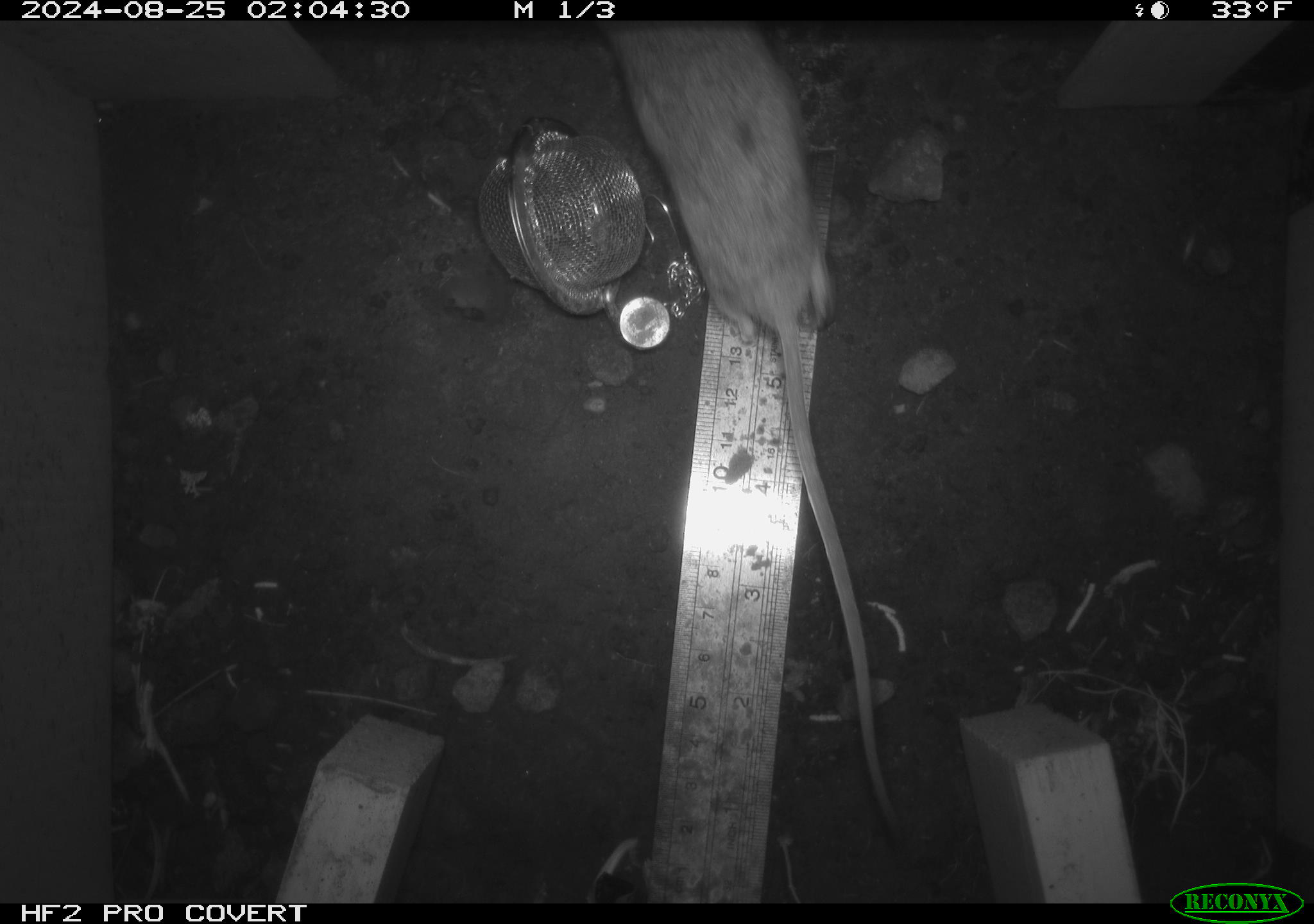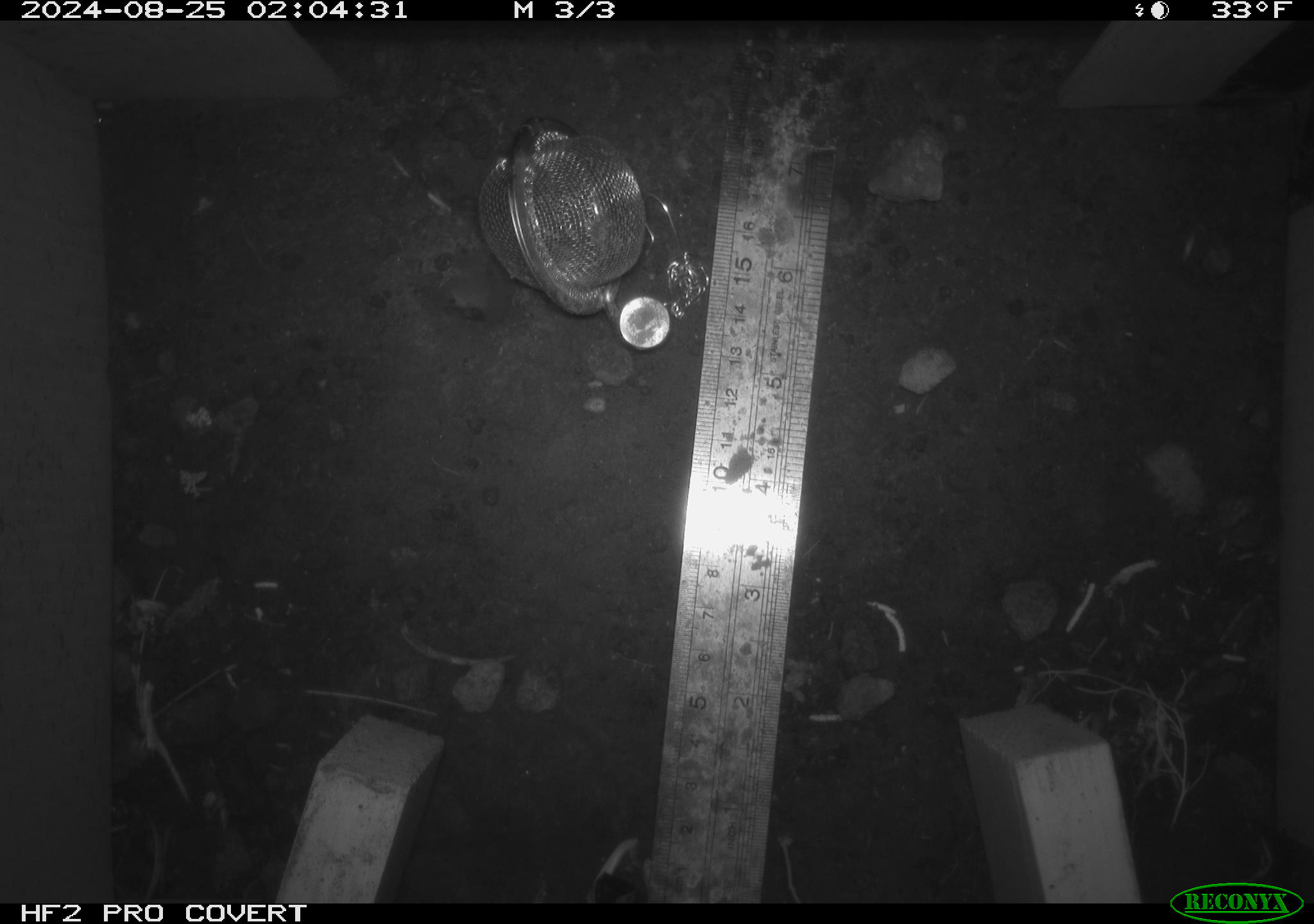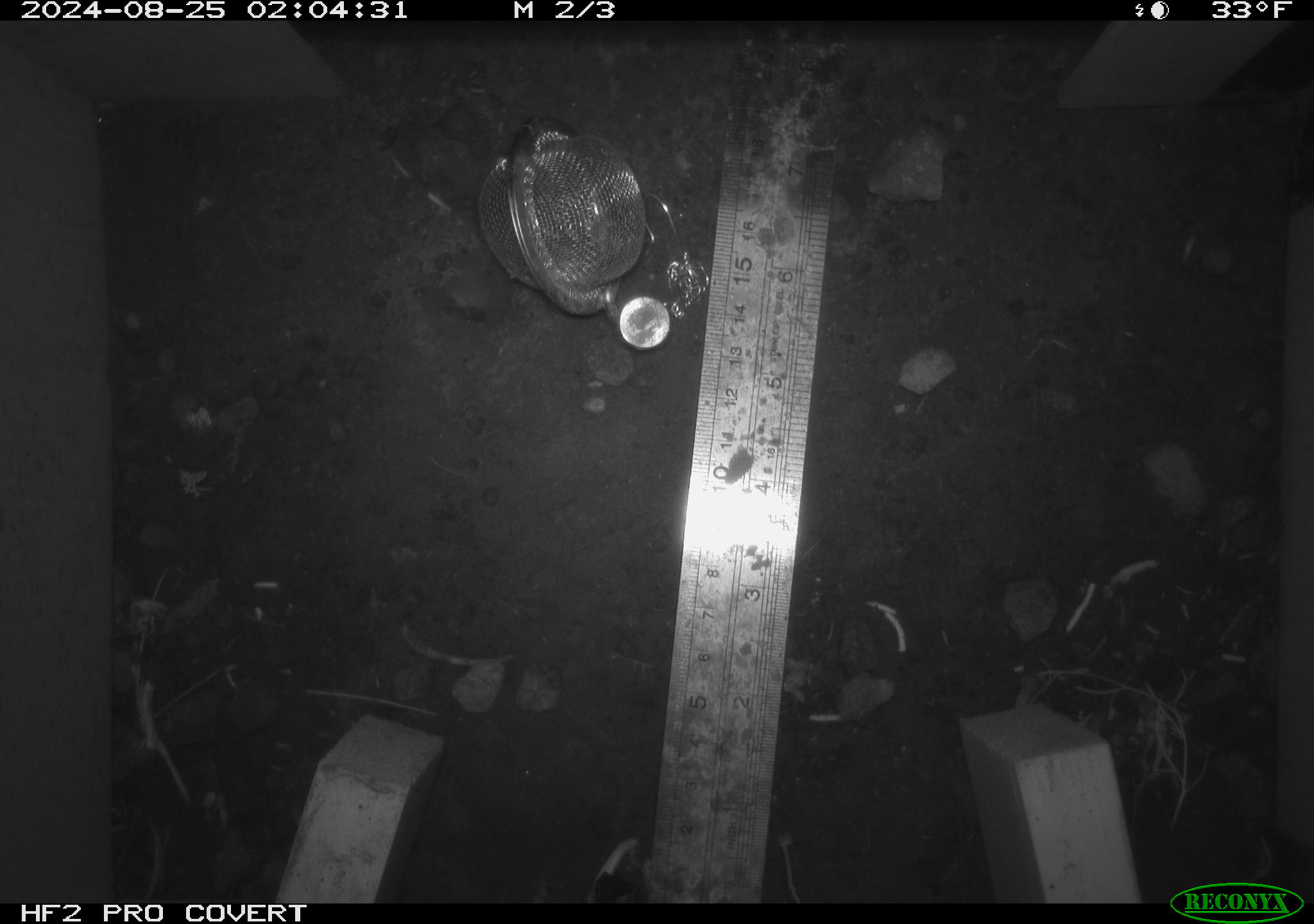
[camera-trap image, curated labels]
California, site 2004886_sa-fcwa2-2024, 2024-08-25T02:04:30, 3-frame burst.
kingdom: Animalia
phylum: Chordata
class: Mammalia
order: Rodentia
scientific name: Rodentia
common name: mouse species